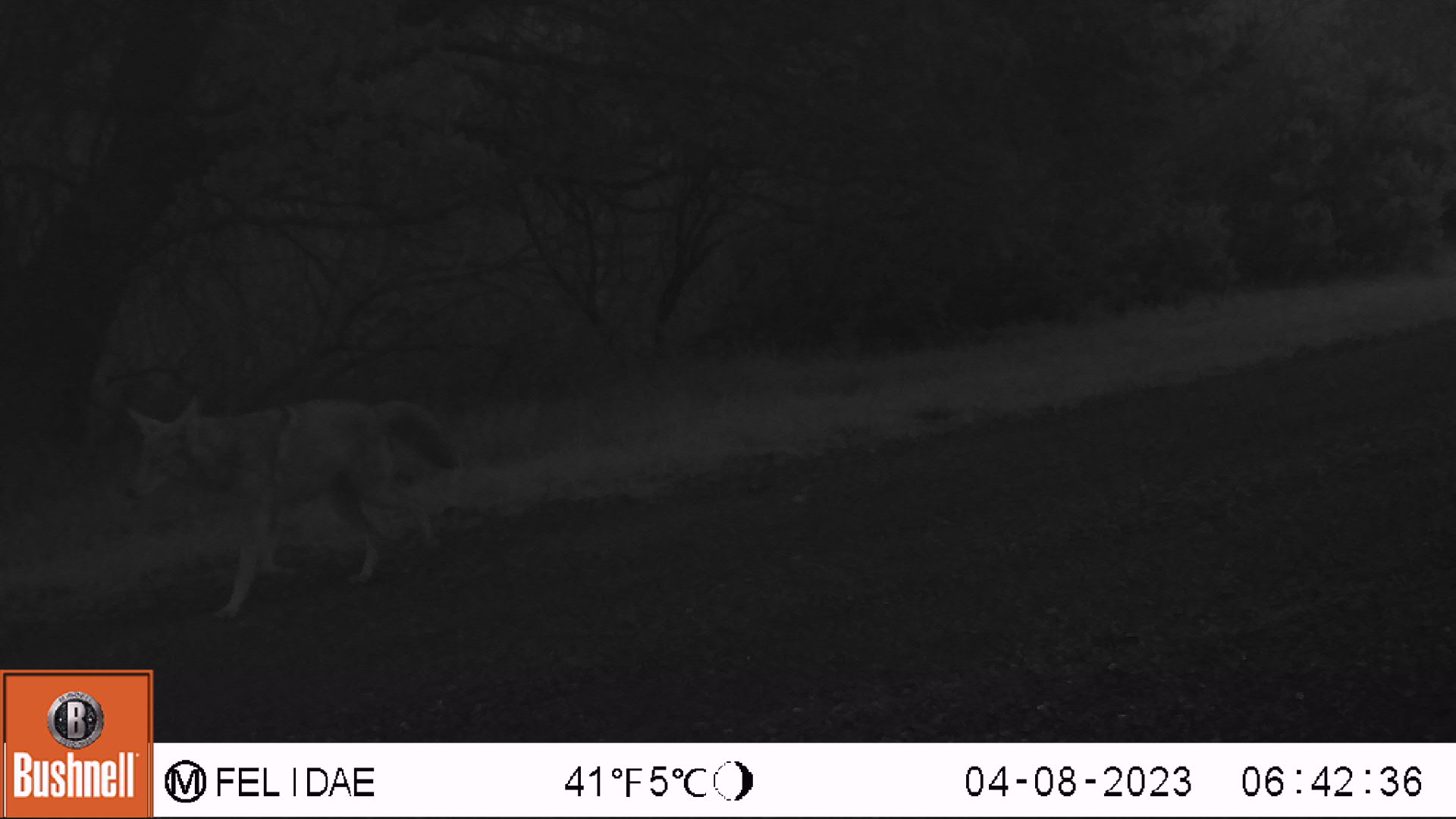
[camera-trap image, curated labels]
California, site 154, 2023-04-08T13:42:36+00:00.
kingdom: Animalia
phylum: Chordata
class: Mammalia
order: Carnivora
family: Canidae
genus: Canis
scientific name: Canis latrans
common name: coyote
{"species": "coyote (Canis latrans)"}